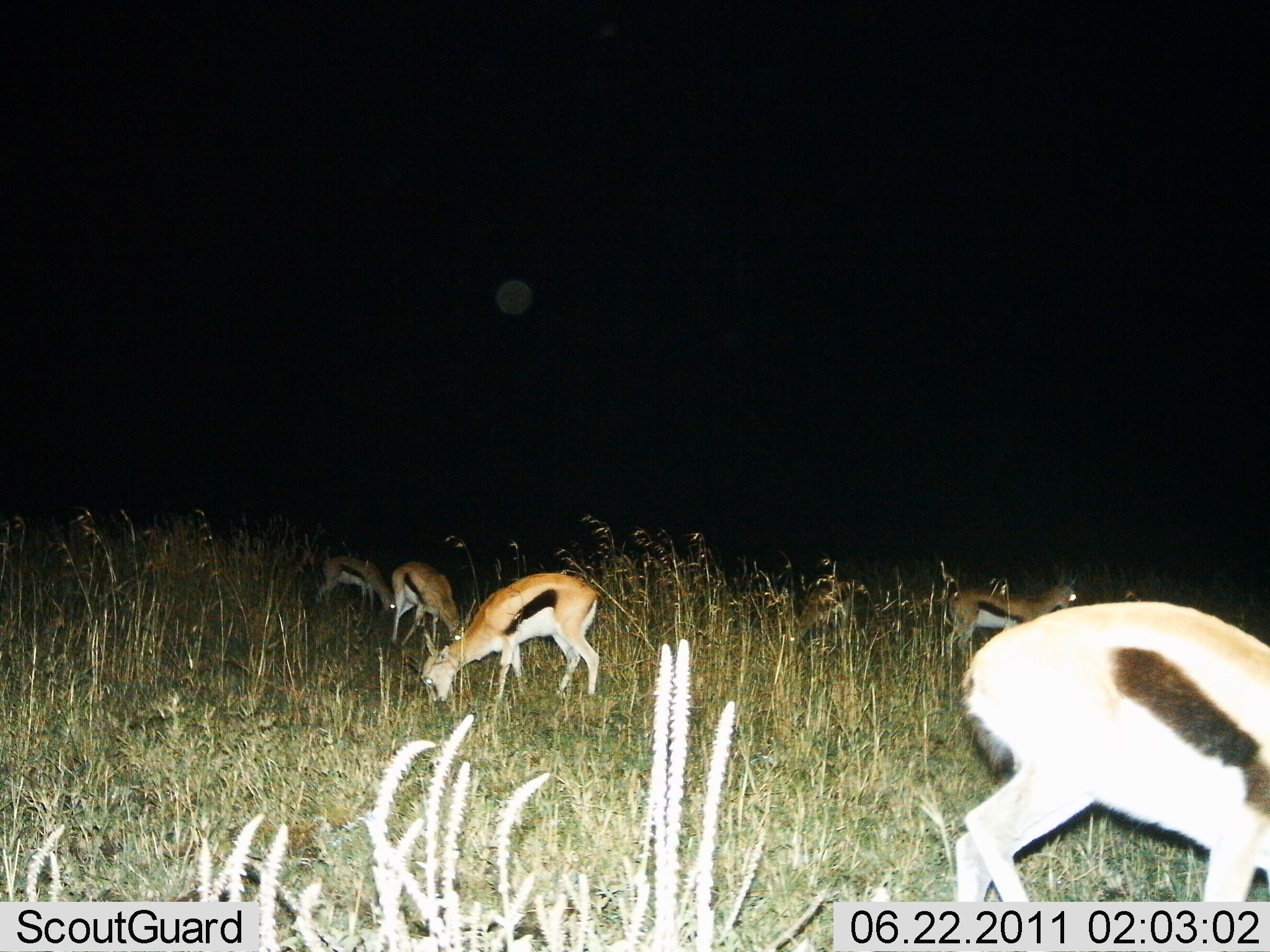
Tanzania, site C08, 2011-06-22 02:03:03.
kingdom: Animalia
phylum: Chordata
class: Mammalia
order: Artiodactyla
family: Bovidae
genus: Eudorcas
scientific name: Eudorcas thomsonii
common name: thomson's gazelle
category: gazellethomsons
Gazellethomsons (thomson's gazelle) (Eudorcas thomsonii), count 6. Behavior (volunteer vote fractions): standing 40%, resting 0%, moving 20%, interacting 0%. Young present (vote fraction): 0%. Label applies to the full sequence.